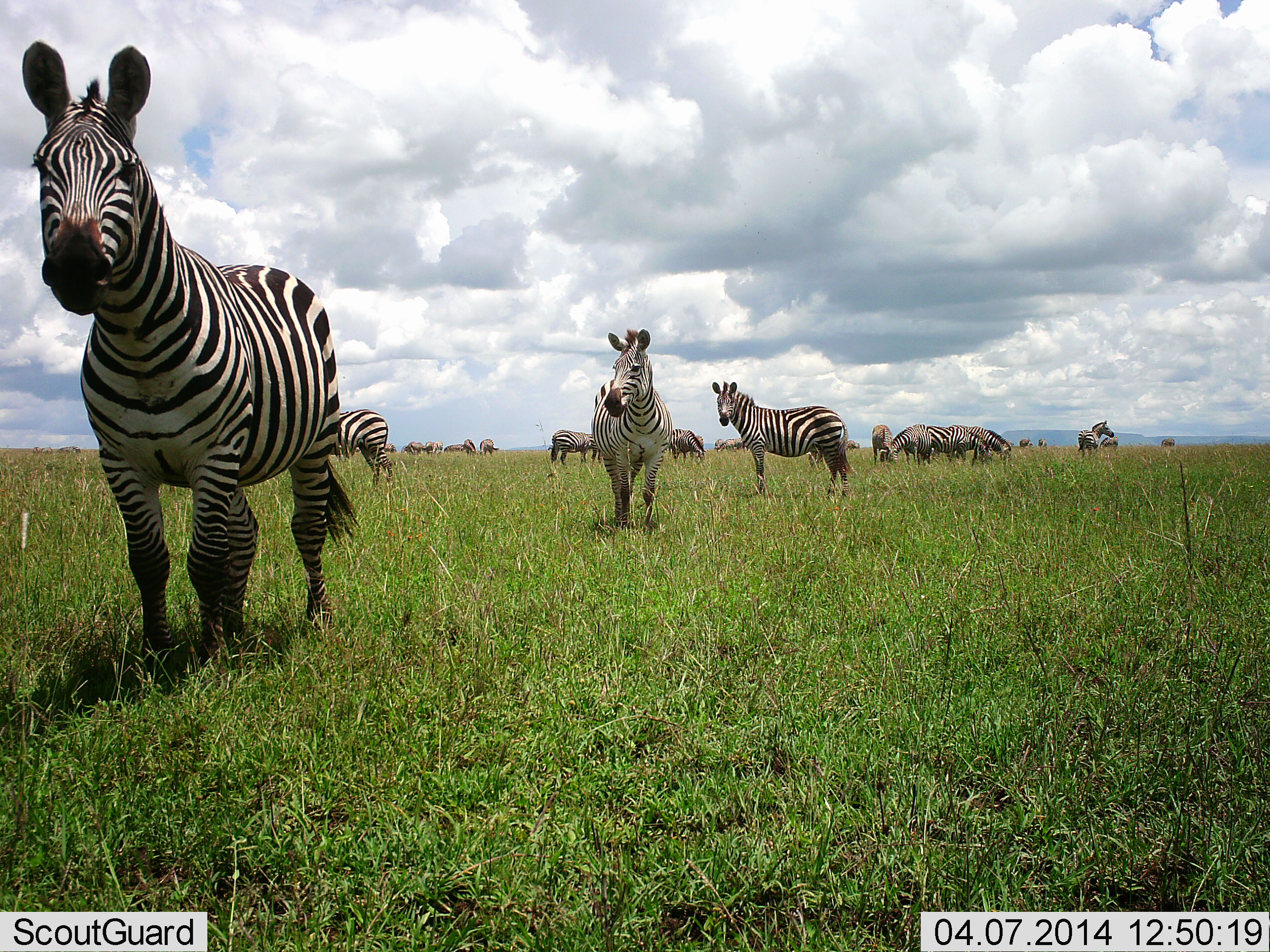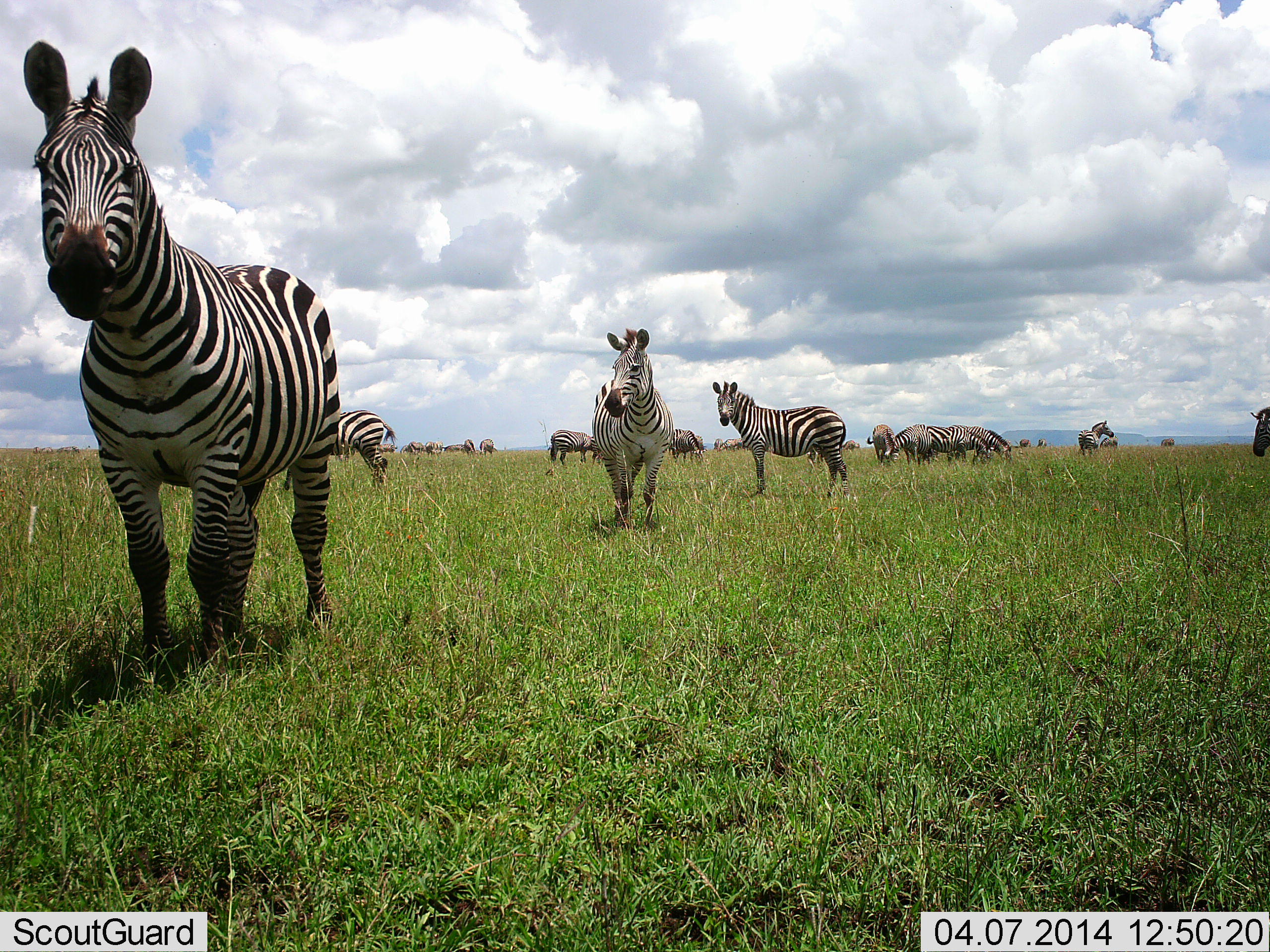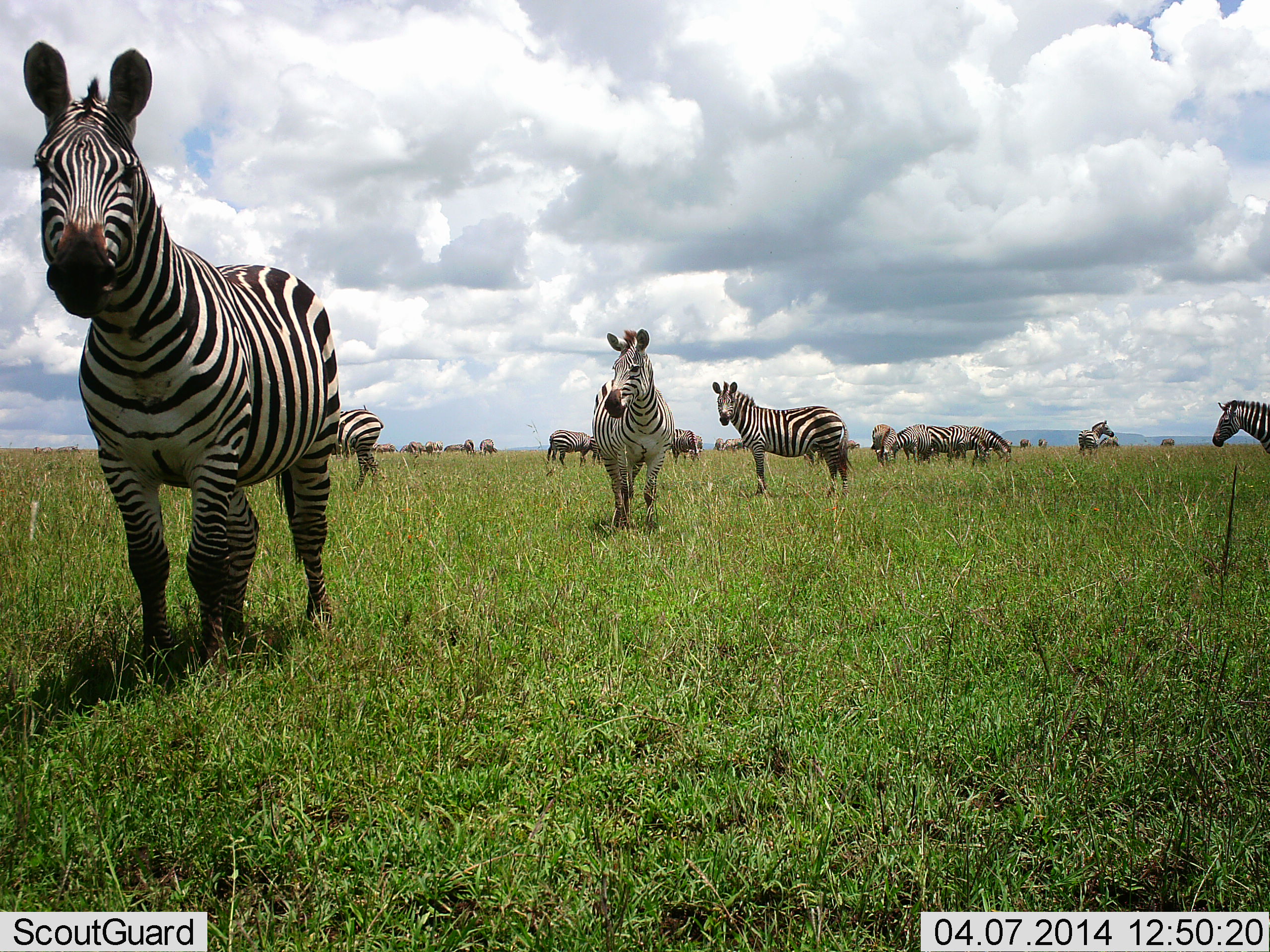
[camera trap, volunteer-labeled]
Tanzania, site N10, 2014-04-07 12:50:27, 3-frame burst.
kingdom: Animalia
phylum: Chordata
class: Mammalia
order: Perissodactyla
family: Equidae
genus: Equus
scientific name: Equus quagga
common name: plains zebra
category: zebra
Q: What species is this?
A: Zebra (plains zebra) (Equus quagga).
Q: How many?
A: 11-50.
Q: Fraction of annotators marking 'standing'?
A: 70%.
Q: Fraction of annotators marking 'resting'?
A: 10%.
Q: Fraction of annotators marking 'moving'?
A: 50%.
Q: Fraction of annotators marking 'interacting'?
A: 10%.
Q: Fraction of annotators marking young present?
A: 0%.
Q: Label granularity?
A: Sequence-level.